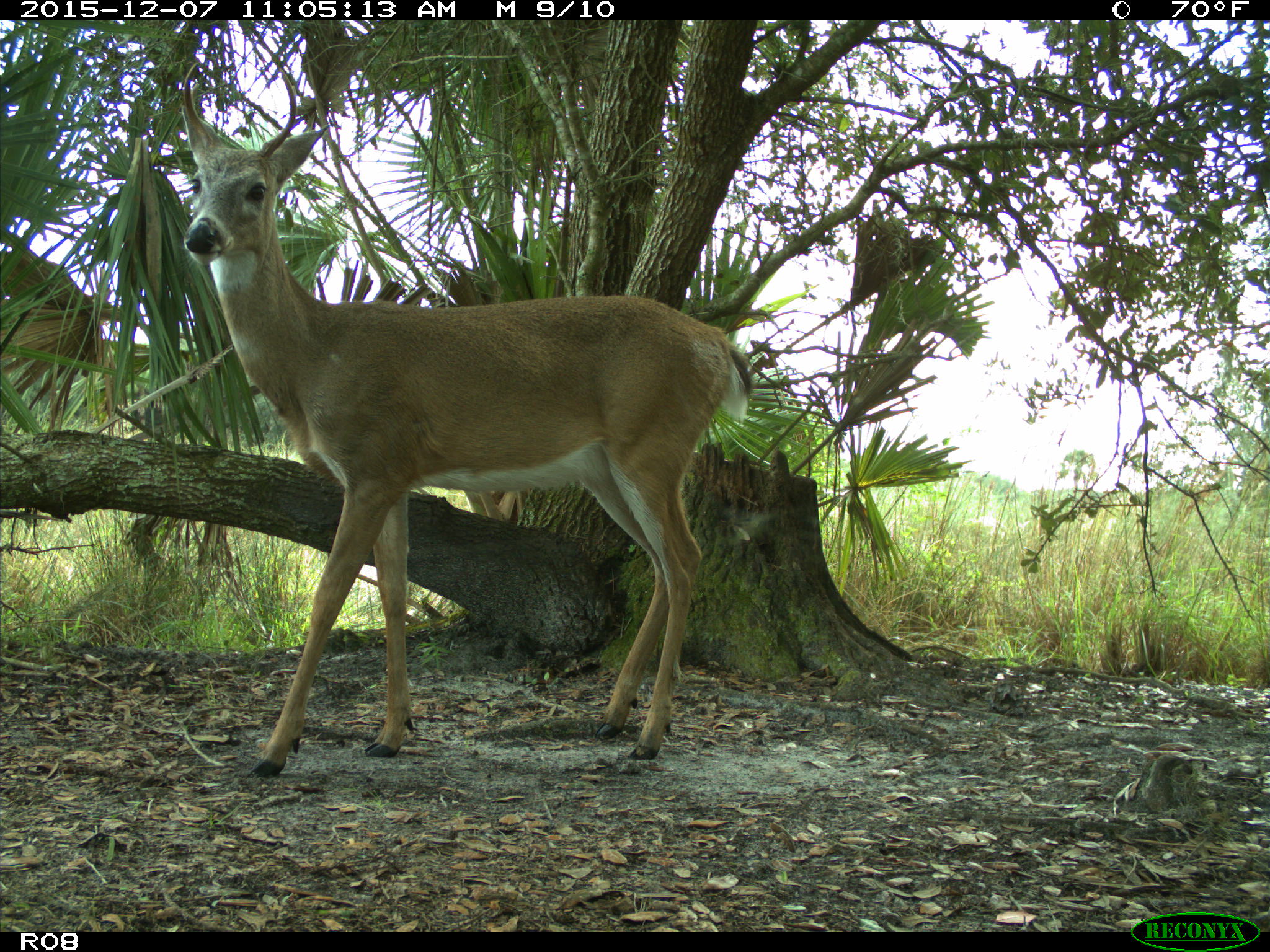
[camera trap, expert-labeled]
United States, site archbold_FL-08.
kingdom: Animalia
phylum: Chordata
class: Mammalia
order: Artiodactyla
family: Cervidae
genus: Odocoileus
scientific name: Odocoileus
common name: deer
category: unidentified deer